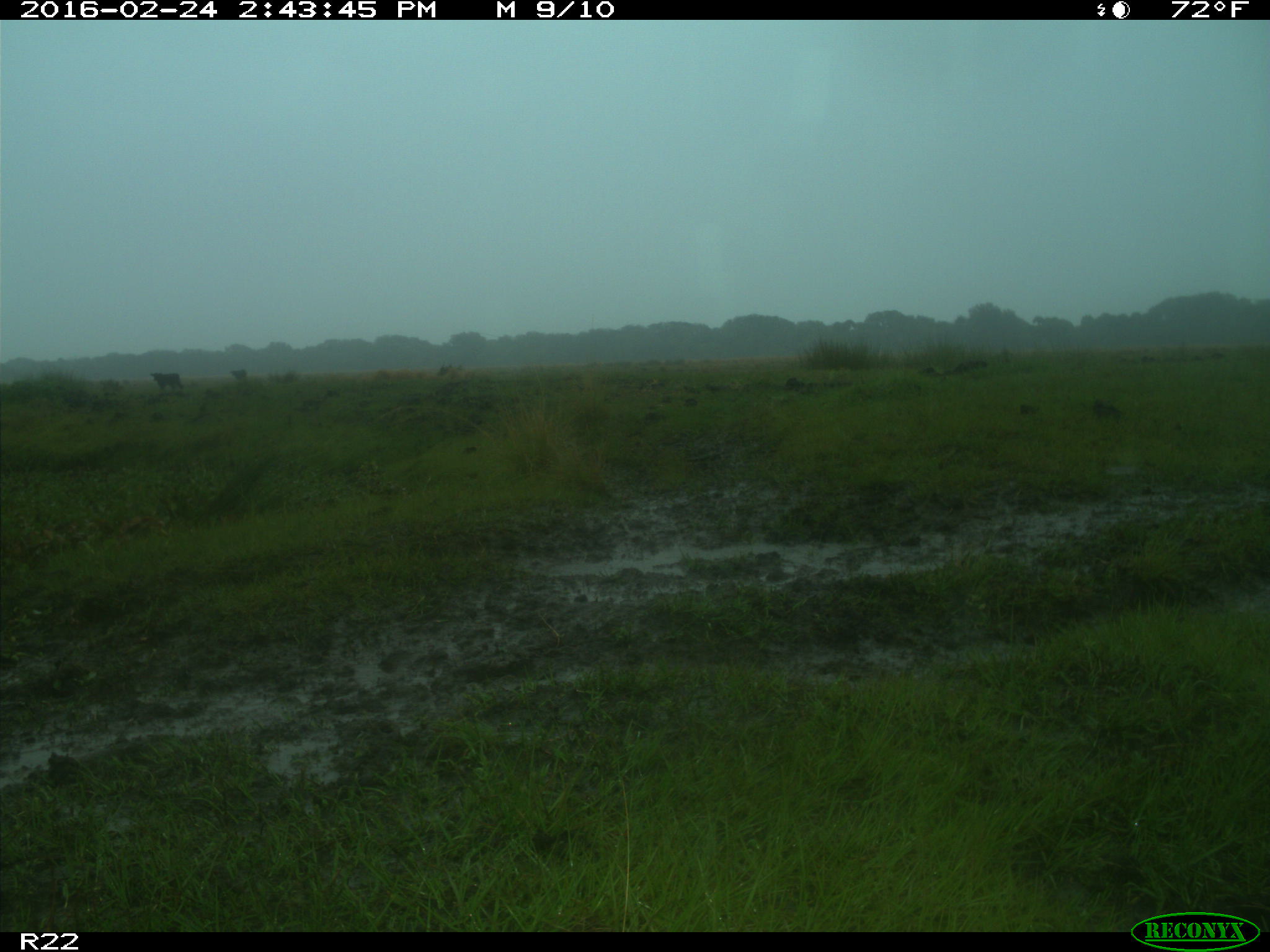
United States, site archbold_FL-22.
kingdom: Animalia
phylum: Chordata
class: Mammalia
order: Artiodactyla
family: Bovidae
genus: Bos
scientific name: Bos taurus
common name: domestic cow